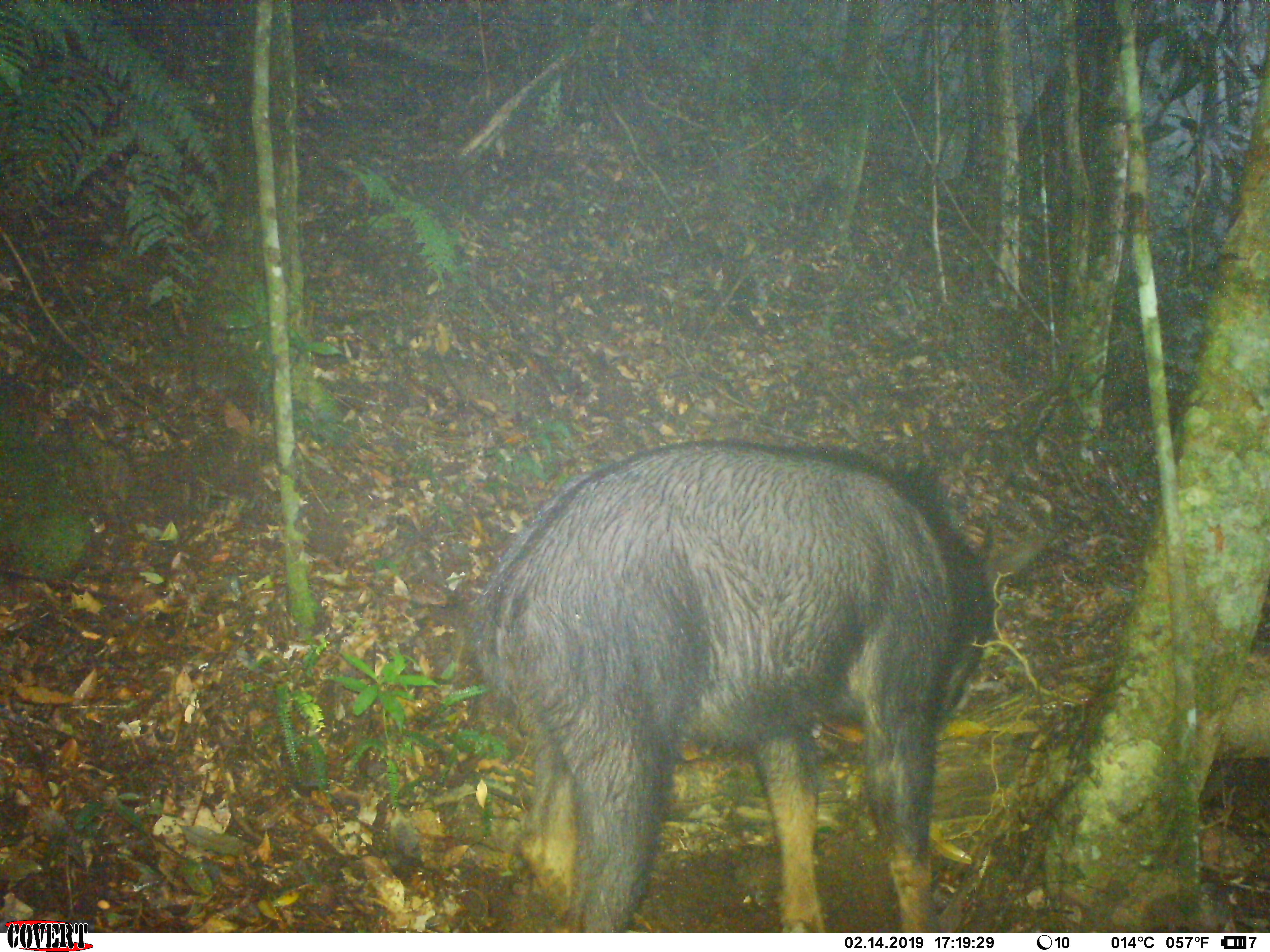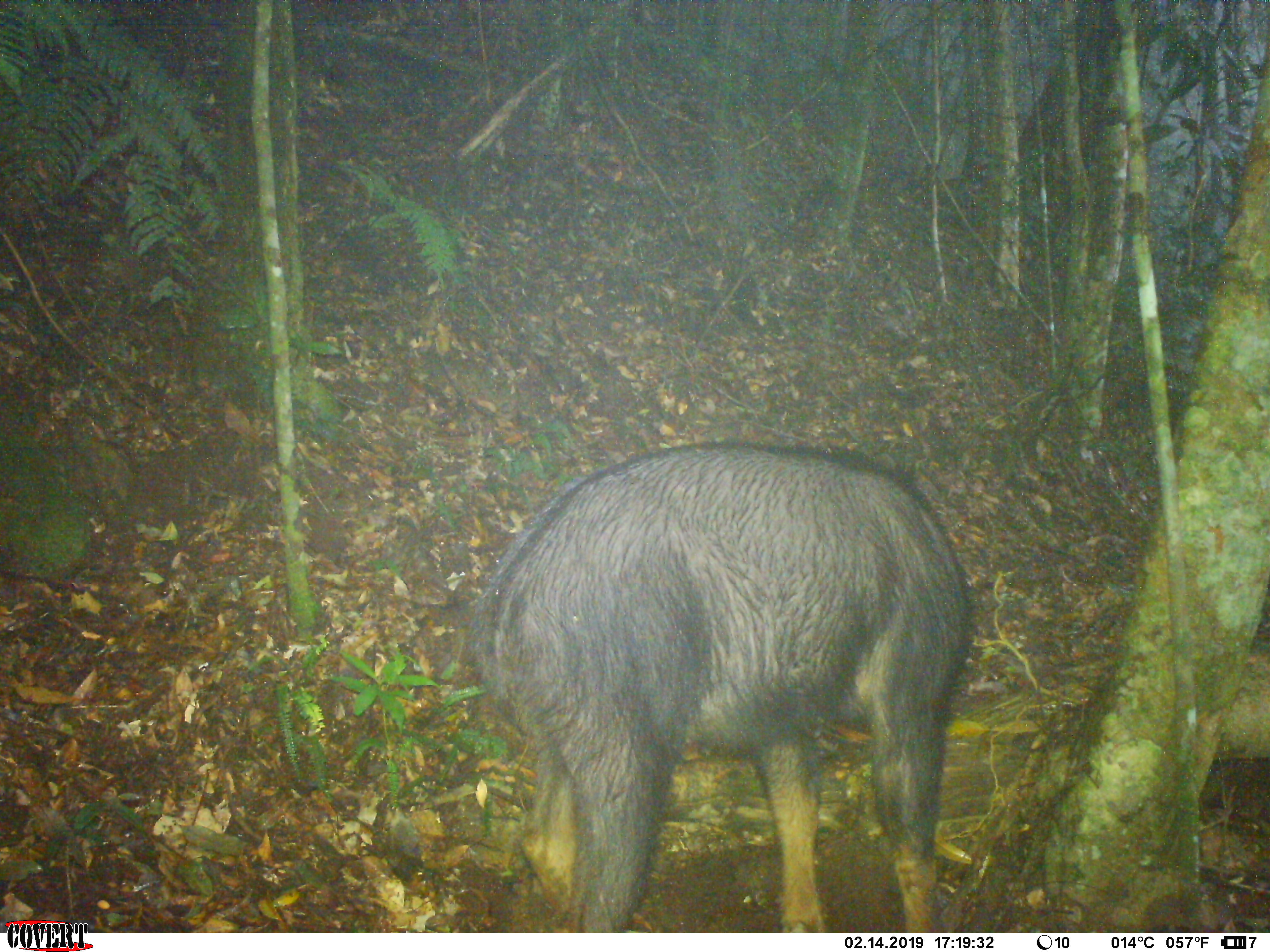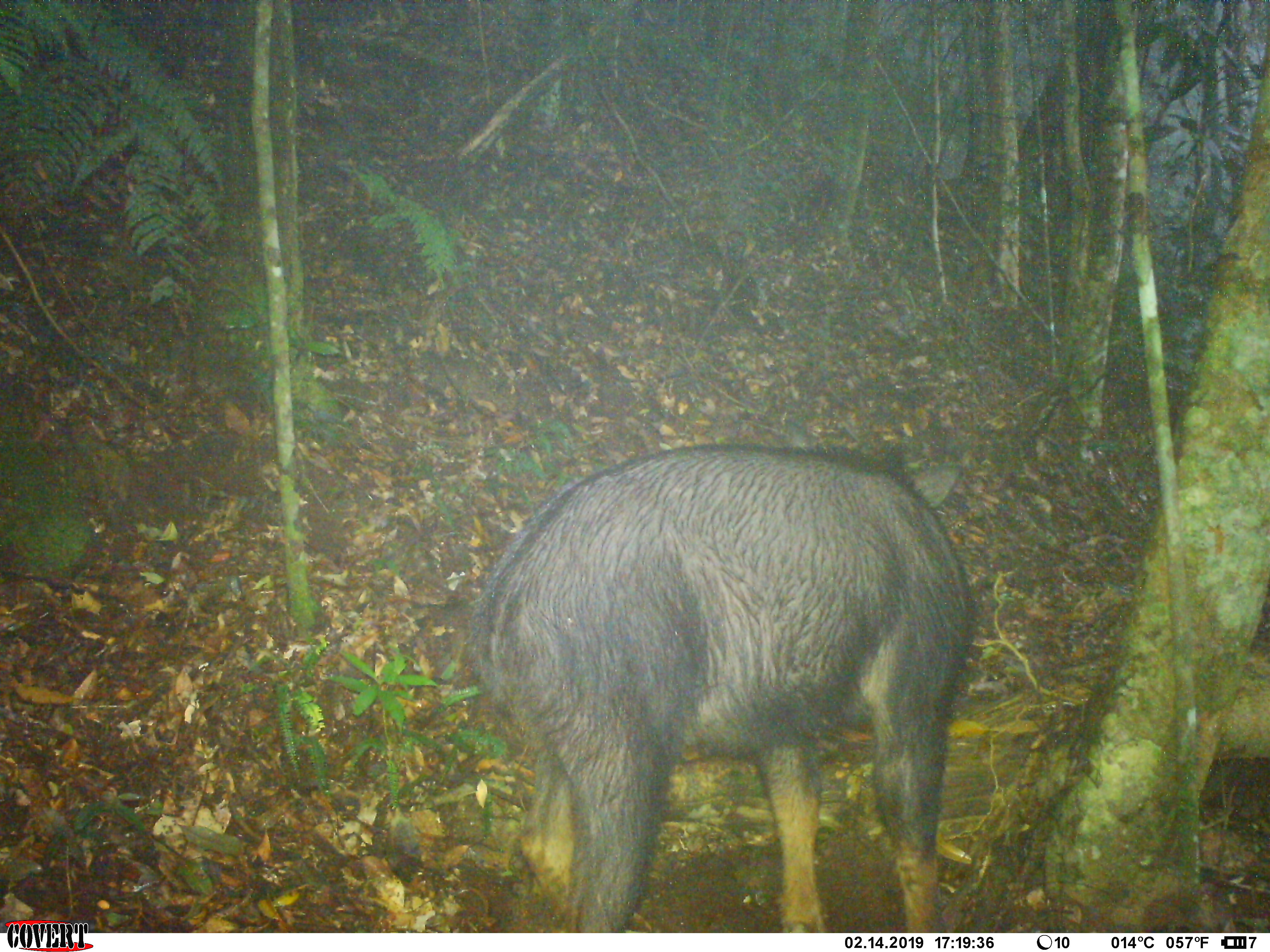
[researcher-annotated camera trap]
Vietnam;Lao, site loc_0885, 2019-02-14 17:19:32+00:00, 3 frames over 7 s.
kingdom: Animalia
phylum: Chordata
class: Mammalia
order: Artiodactyla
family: Bovidae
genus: Capricornis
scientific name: Capricornis sumatraensis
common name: chinese serow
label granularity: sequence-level